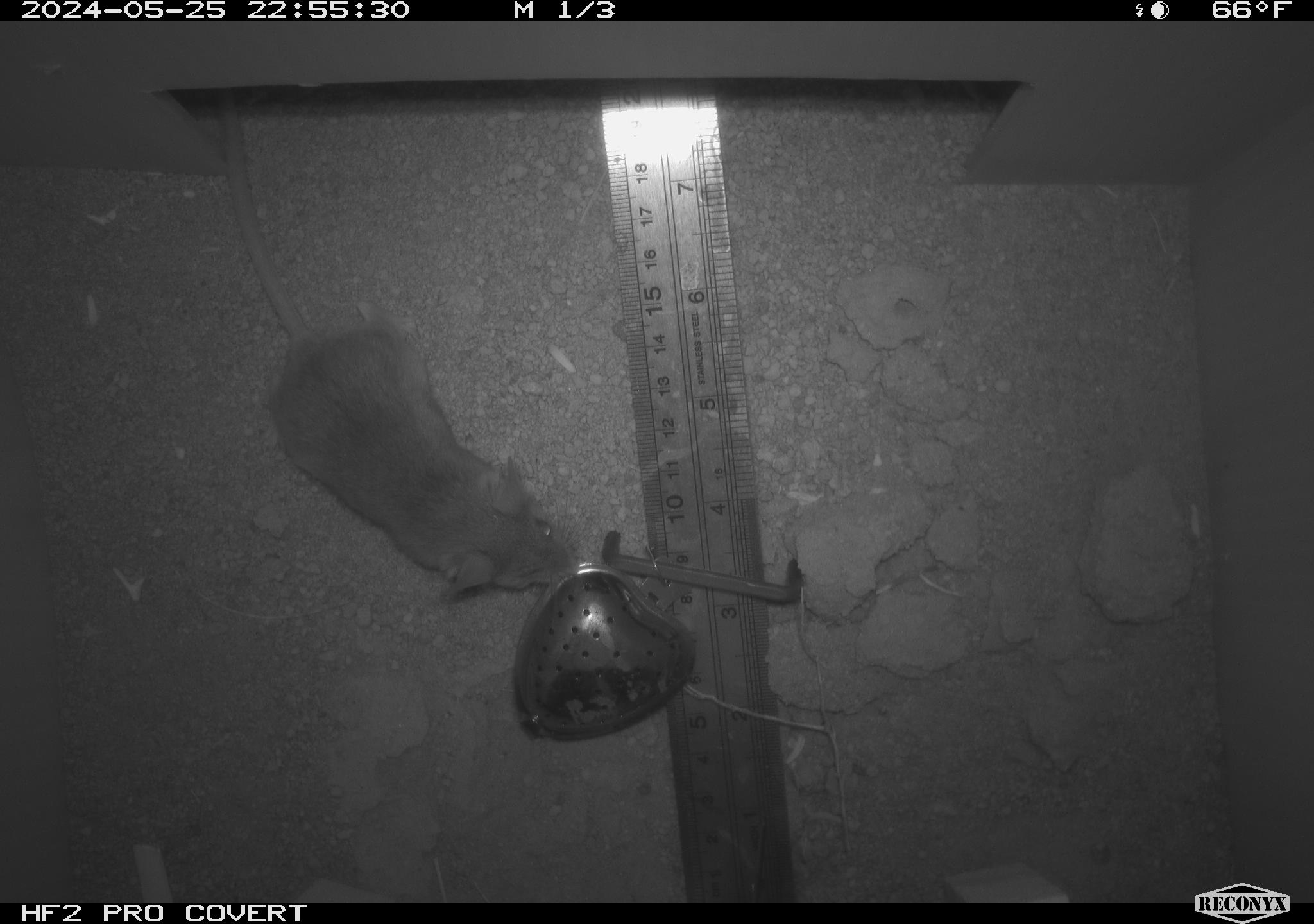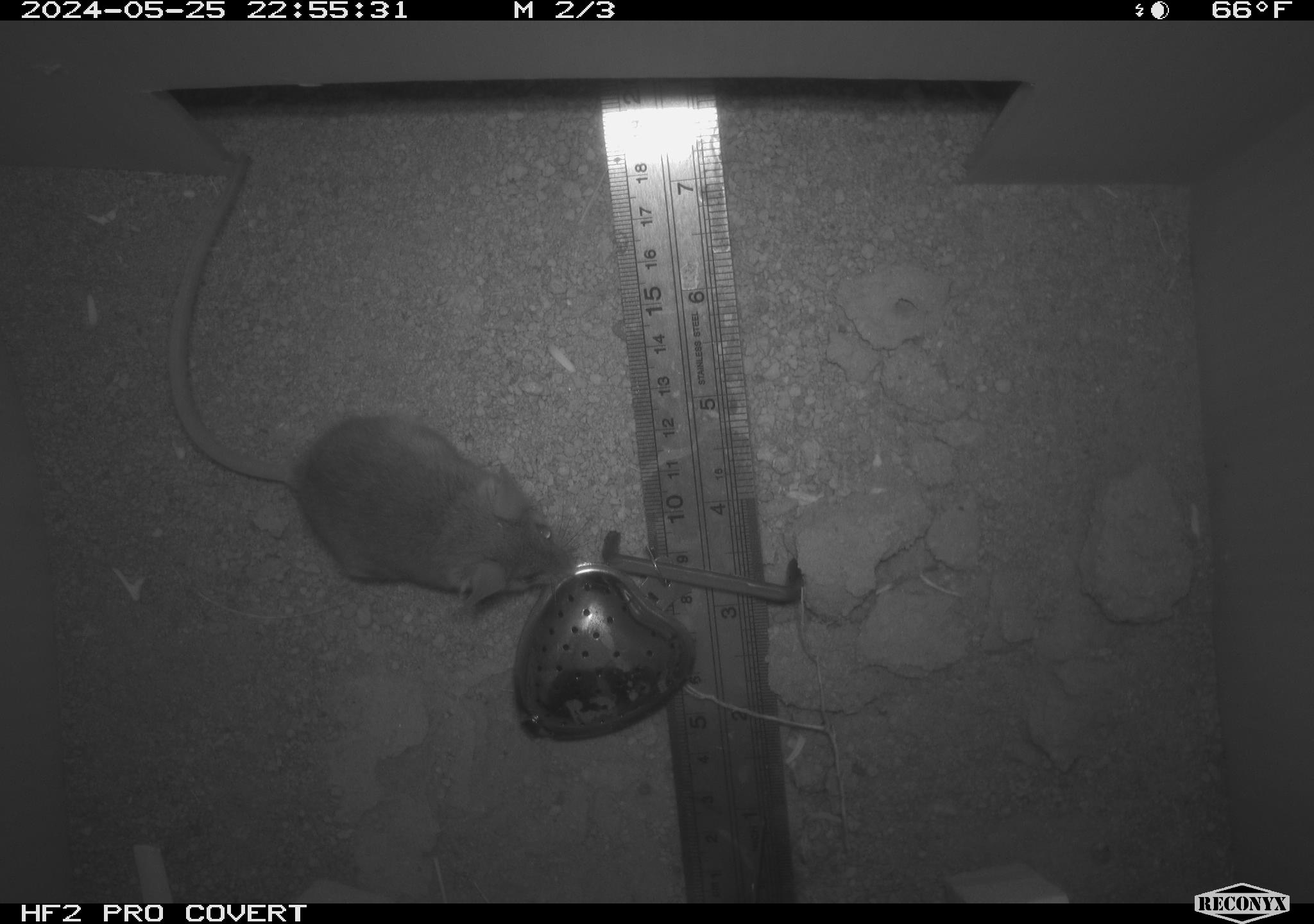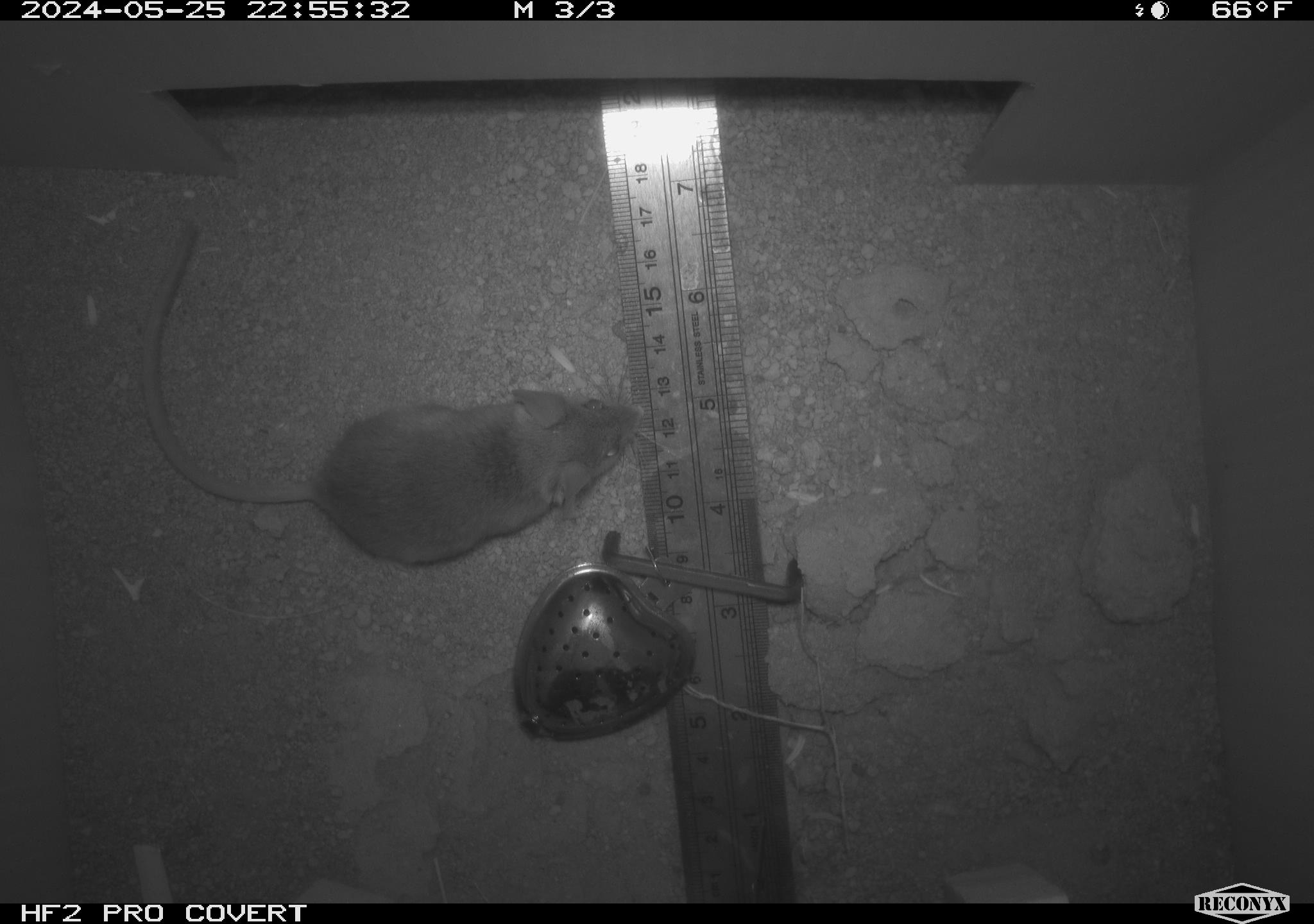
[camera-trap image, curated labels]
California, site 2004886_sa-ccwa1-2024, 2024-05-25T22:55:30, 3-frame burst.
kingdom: Animalia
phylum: Chordata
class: Mammalia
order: Rodentia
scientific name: Rodentia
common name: mouse species